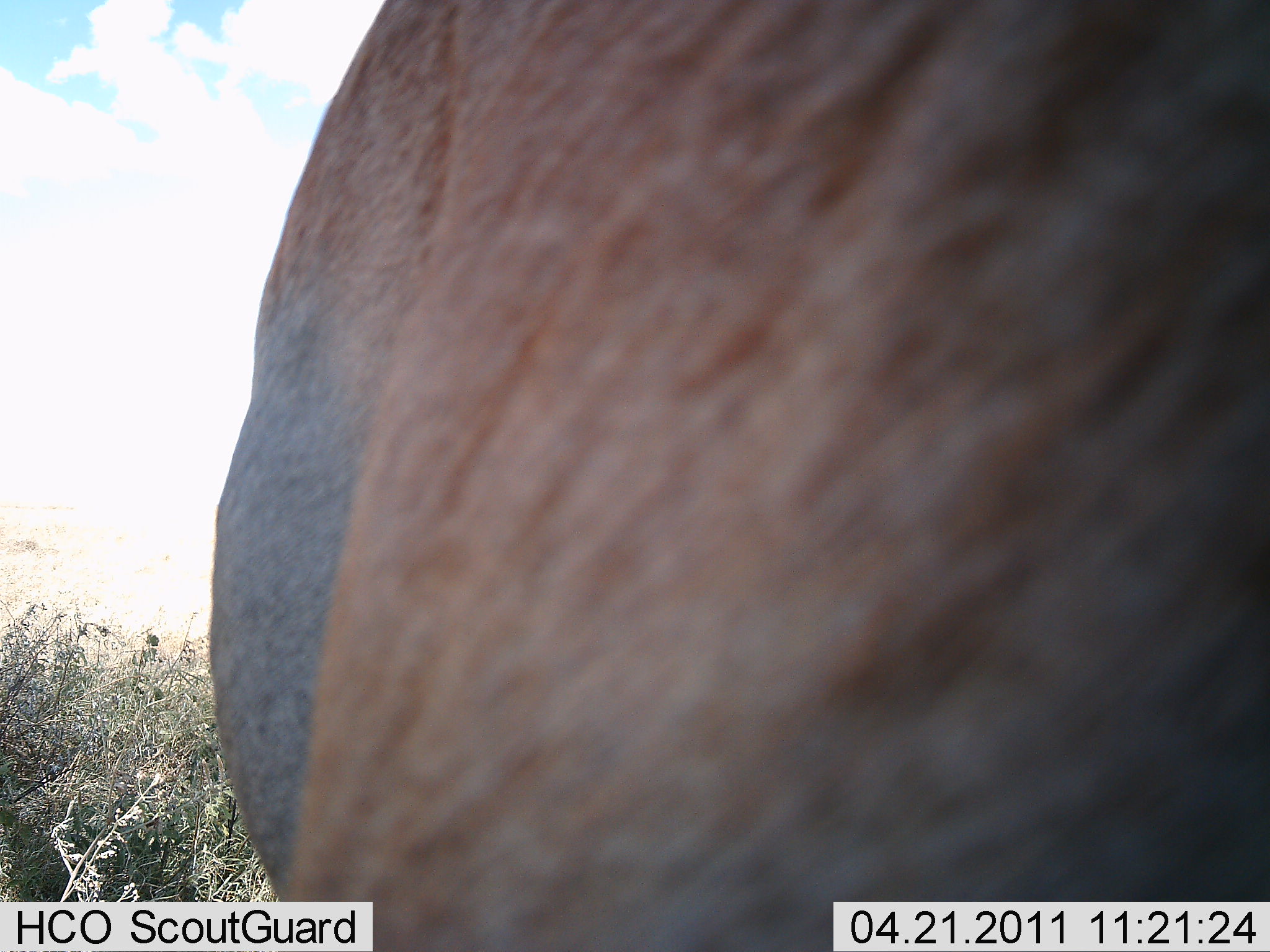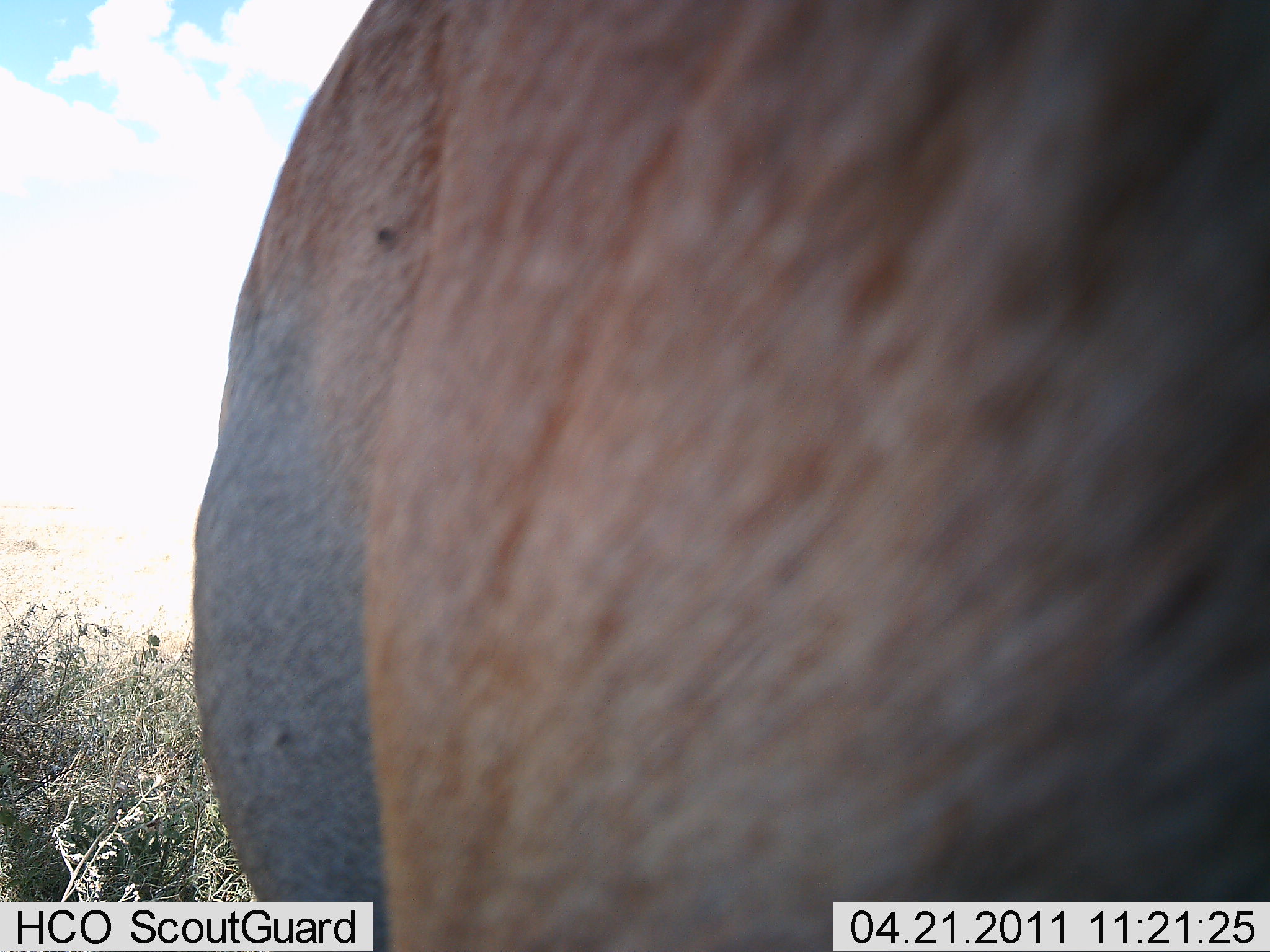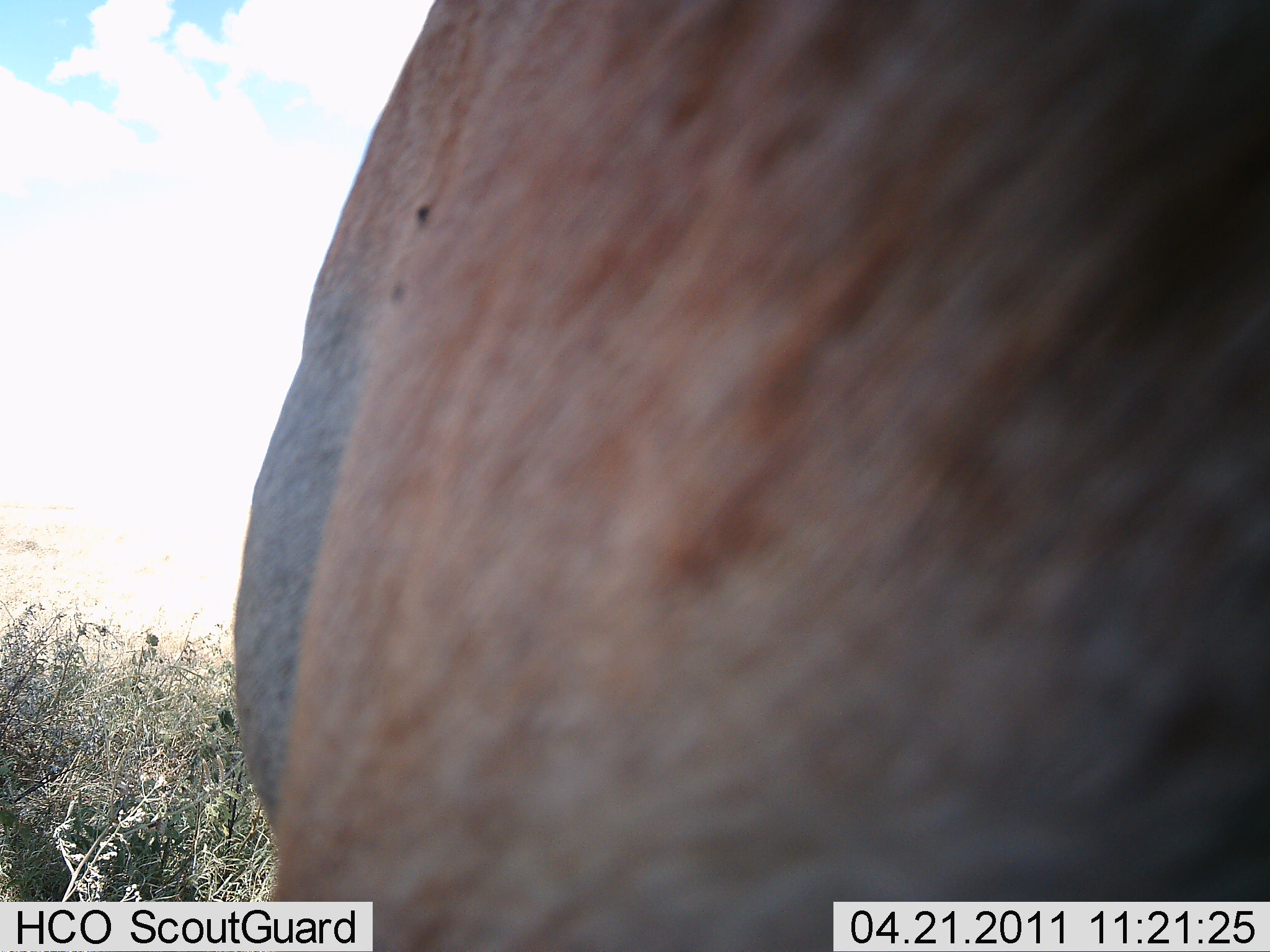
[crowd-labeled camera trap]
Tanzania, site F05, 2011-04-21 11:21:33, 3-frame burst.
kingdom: Animalia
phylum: Chordata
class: Mammalia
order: Artiodactyla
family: Bovidae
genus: Damaliscus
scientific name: Damaliscus lunatus jimela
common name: topi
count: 1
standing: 80%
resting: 0%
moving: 20%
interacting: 0%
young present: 0%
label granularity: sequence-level